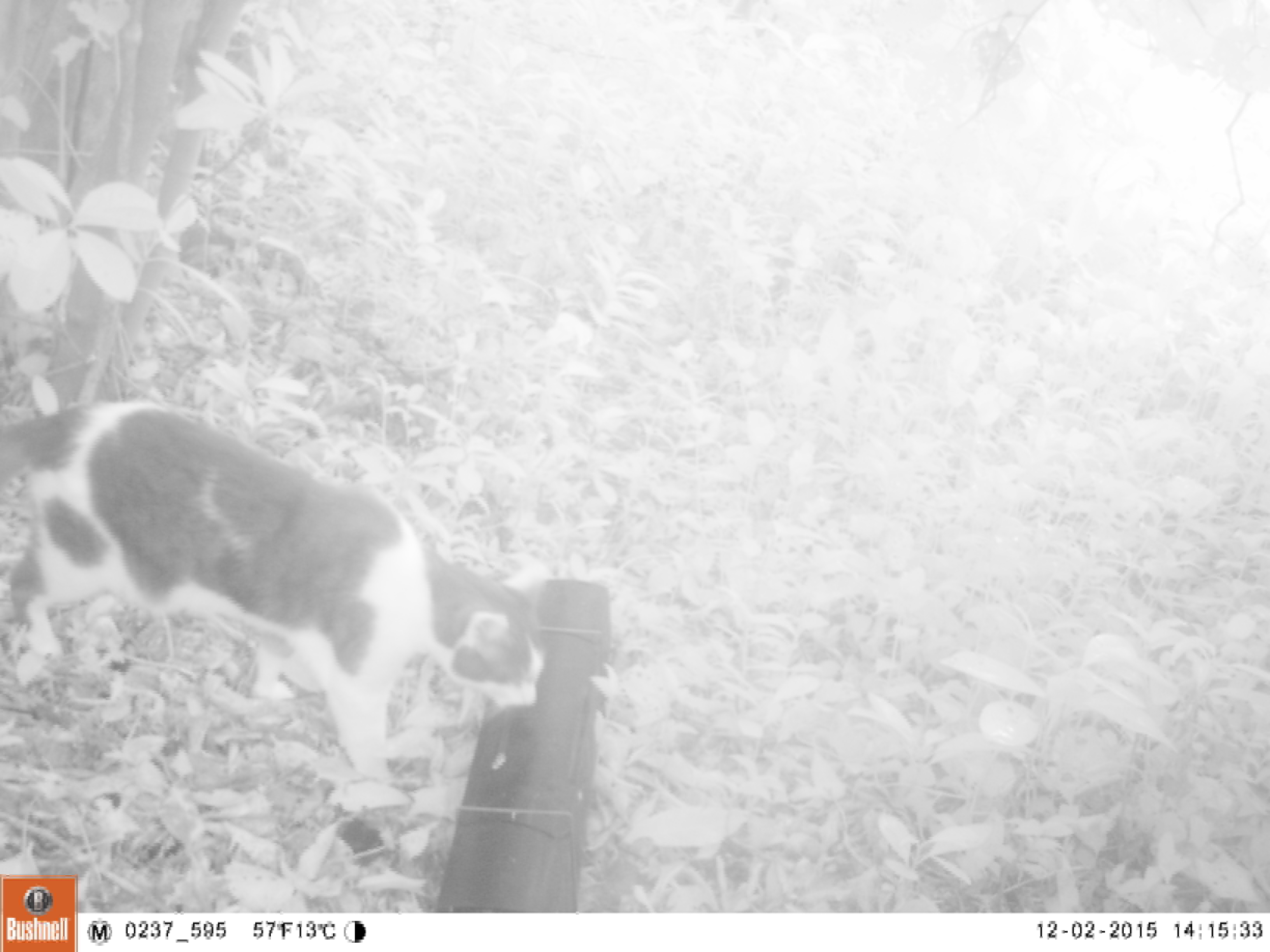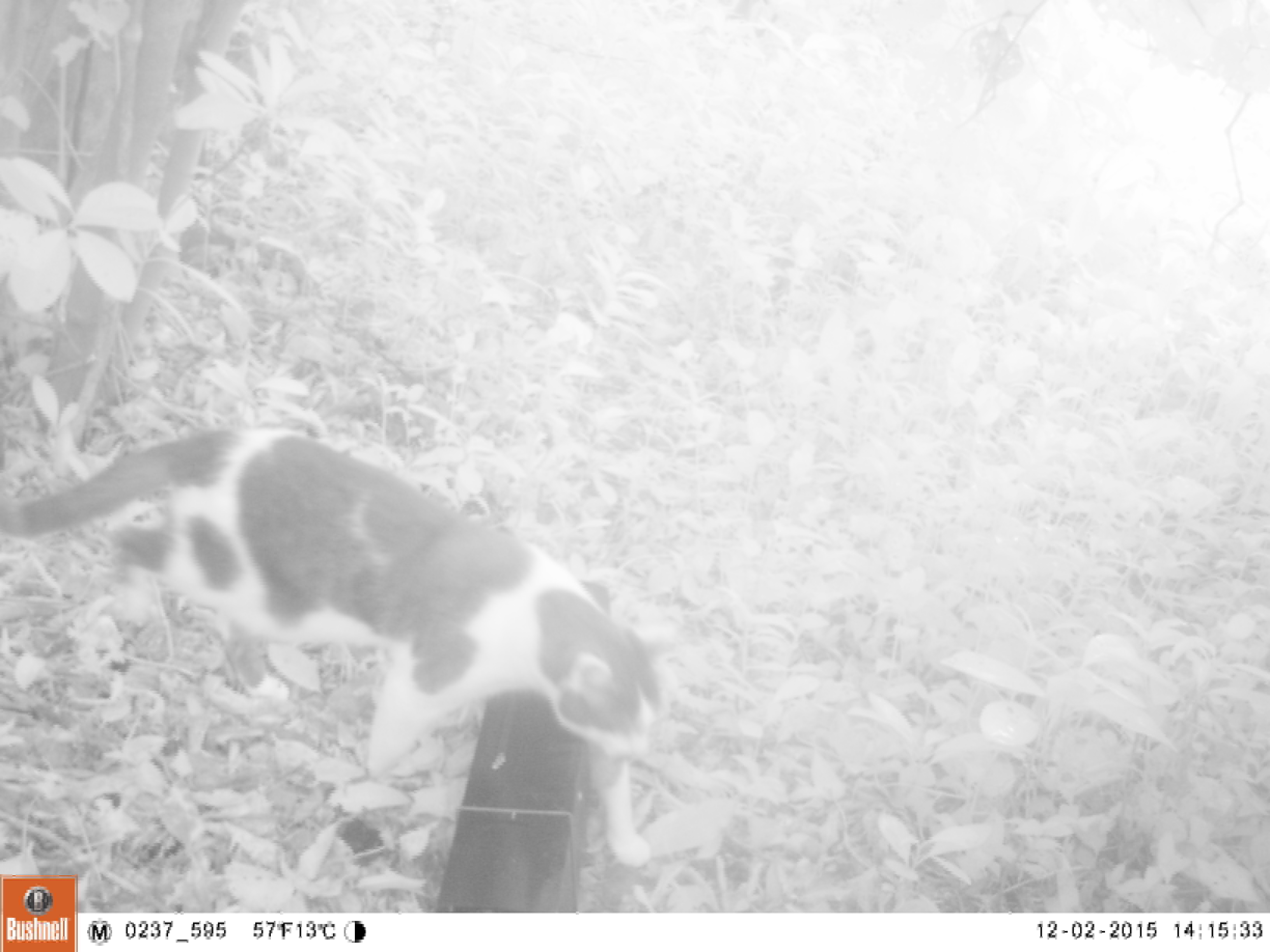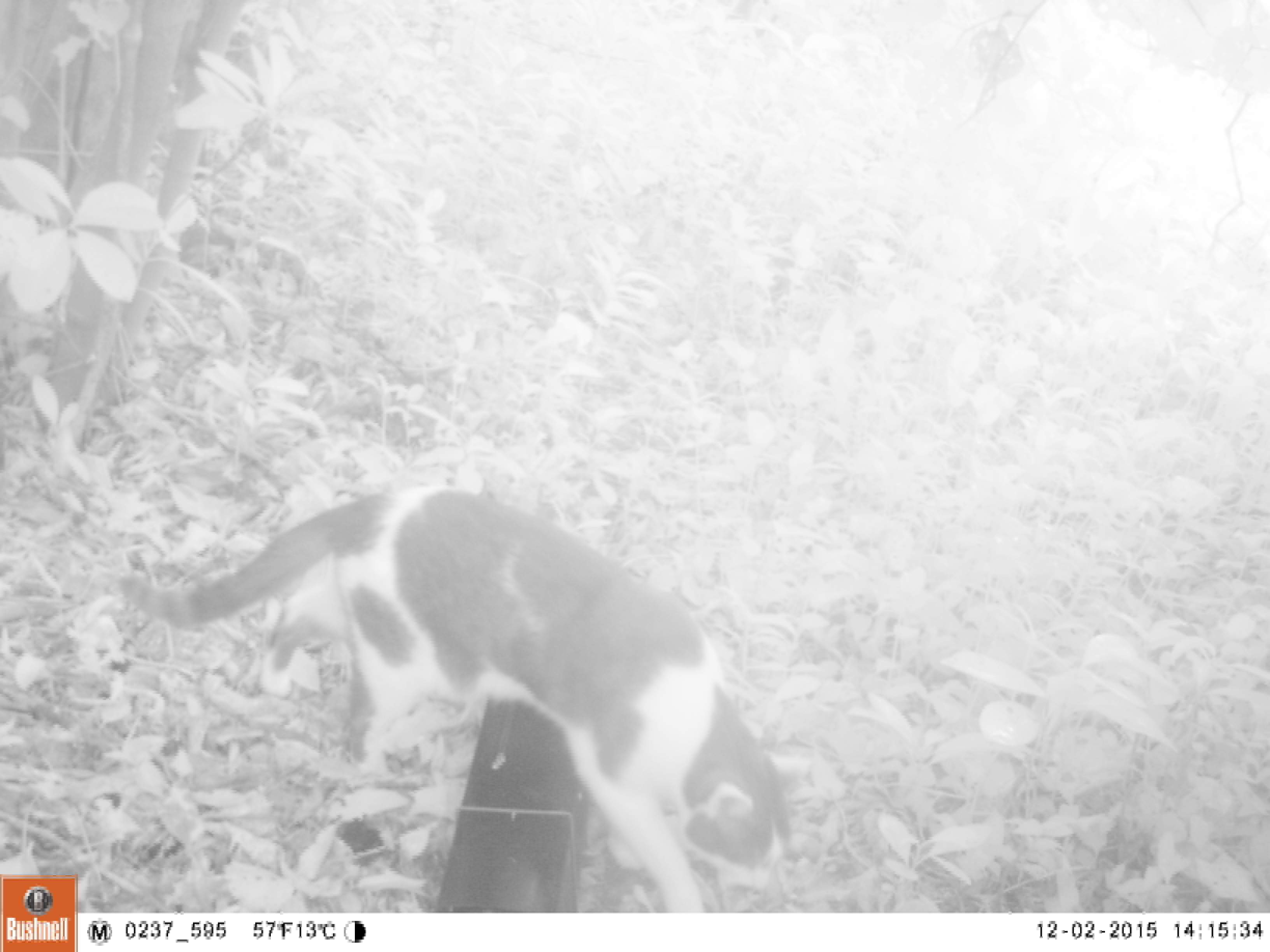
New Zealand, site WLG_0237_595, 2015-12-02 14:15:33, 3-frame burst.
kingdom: Animalia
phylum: Chordata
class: Mammalia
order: Carnivora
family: Felidae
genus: Felis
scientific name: Felis catus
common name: domestic cat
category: cat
Cat (domestic cat) (Felis catus).